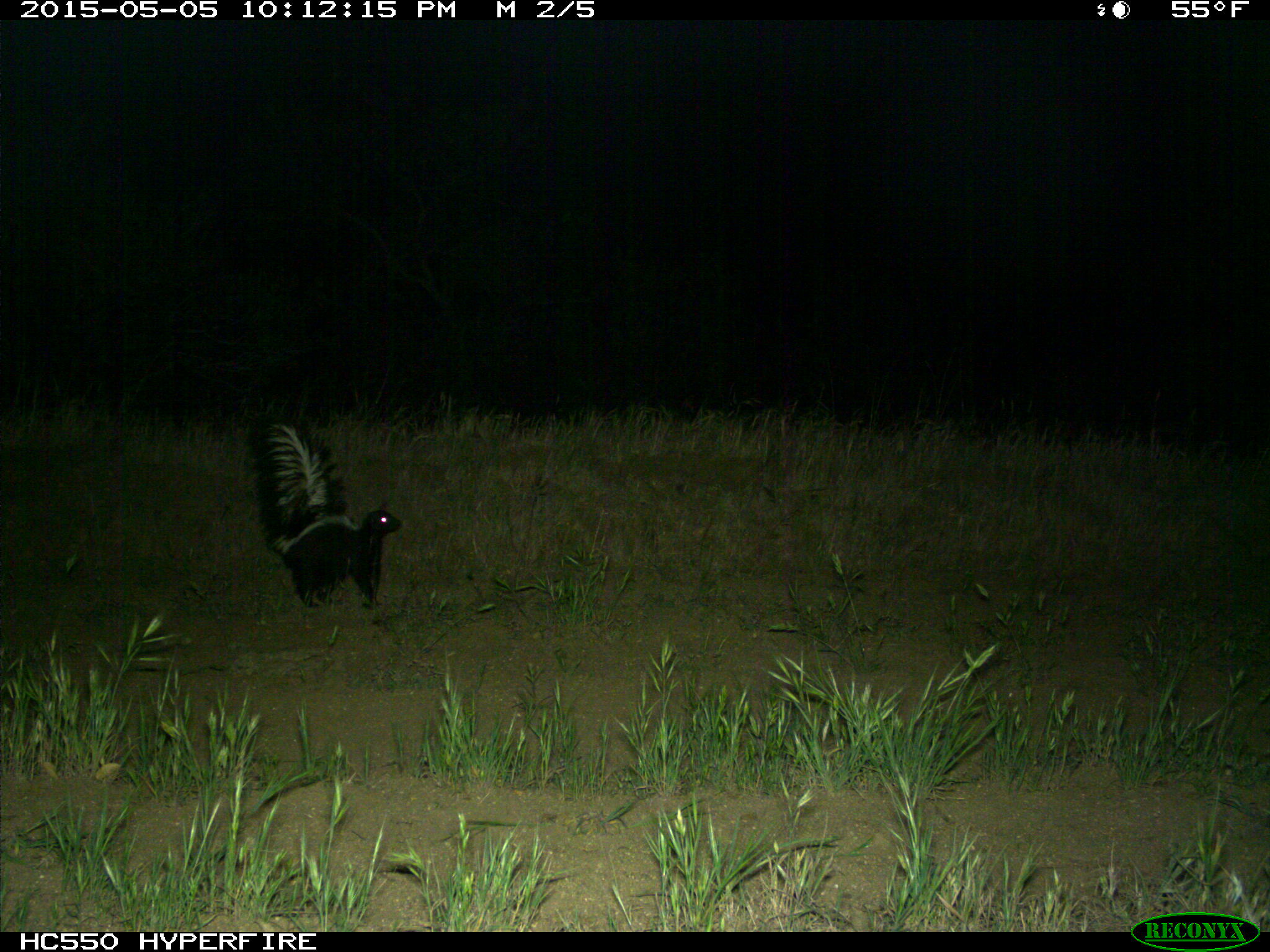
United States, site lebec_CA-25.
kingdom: Animalia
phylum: Chordata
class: Mammalia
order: Carnivora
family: Mephitidae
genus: Mephitis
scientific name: Mephitis mephitis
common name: striped skunk